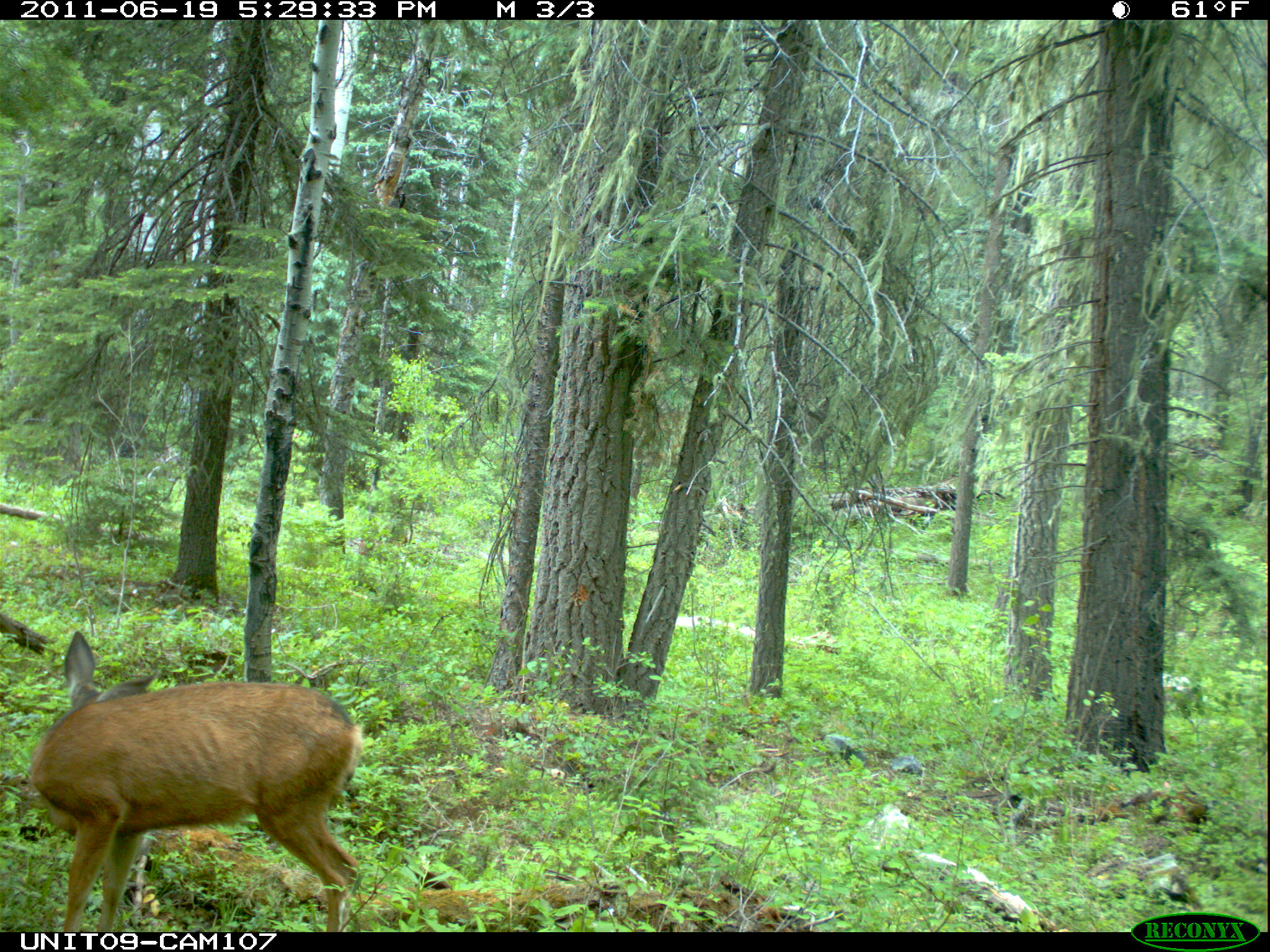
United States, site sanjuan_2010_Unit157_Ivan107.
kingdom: Animalia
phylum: Chordata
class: Mammalia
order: Artiodactyla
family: Cervidae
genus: Odocoileus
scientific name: Odocoileus hemionus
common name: mule deer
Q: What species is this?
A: Odocoileus hemionus (mule deer).